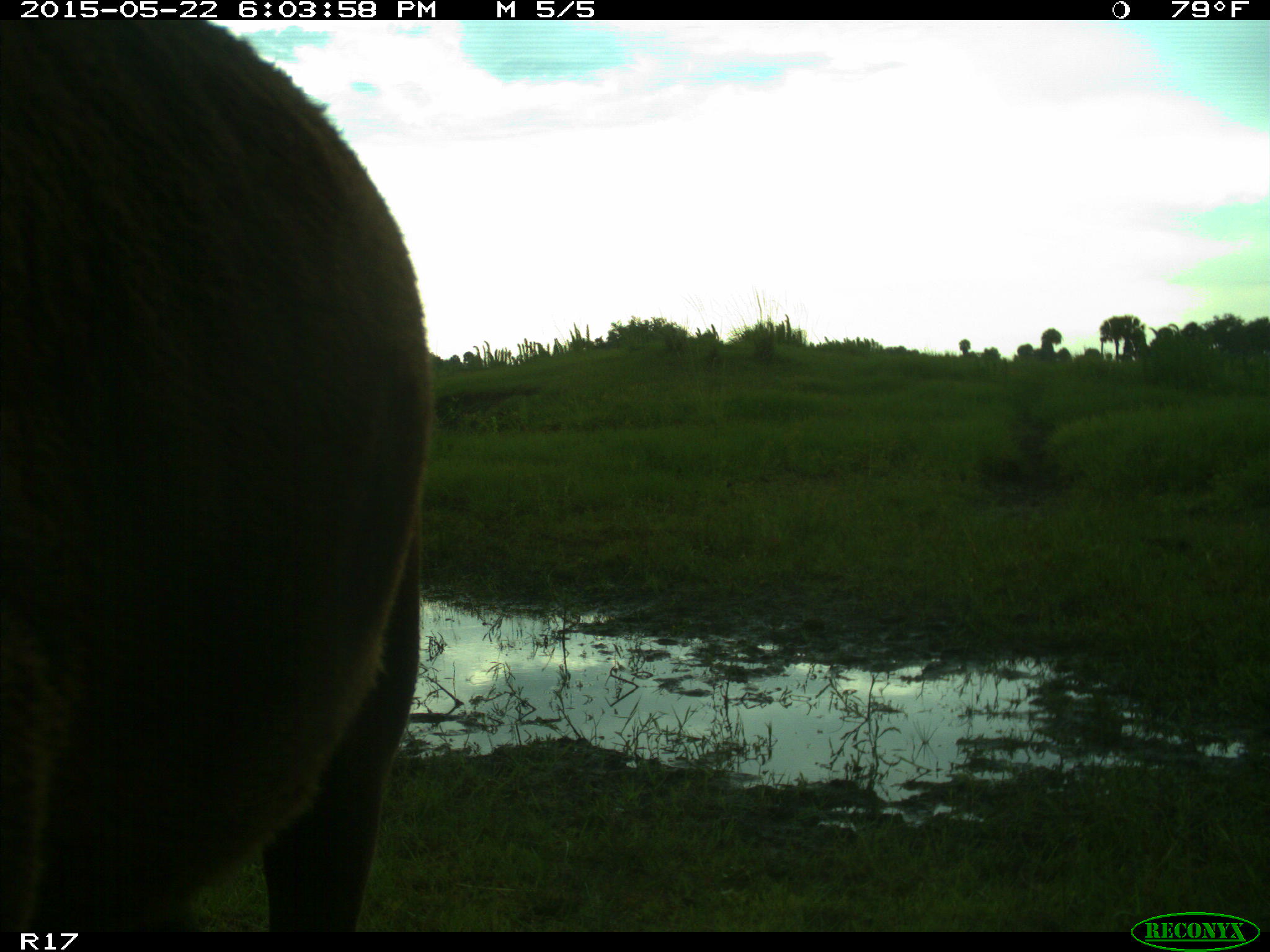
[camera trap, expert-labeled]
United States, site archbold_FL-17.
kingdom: Animalia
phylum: Chordata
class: Mammalia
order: Artiodactyla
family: Bovidae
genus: Bos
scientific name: Bos taurus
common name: domestic cow